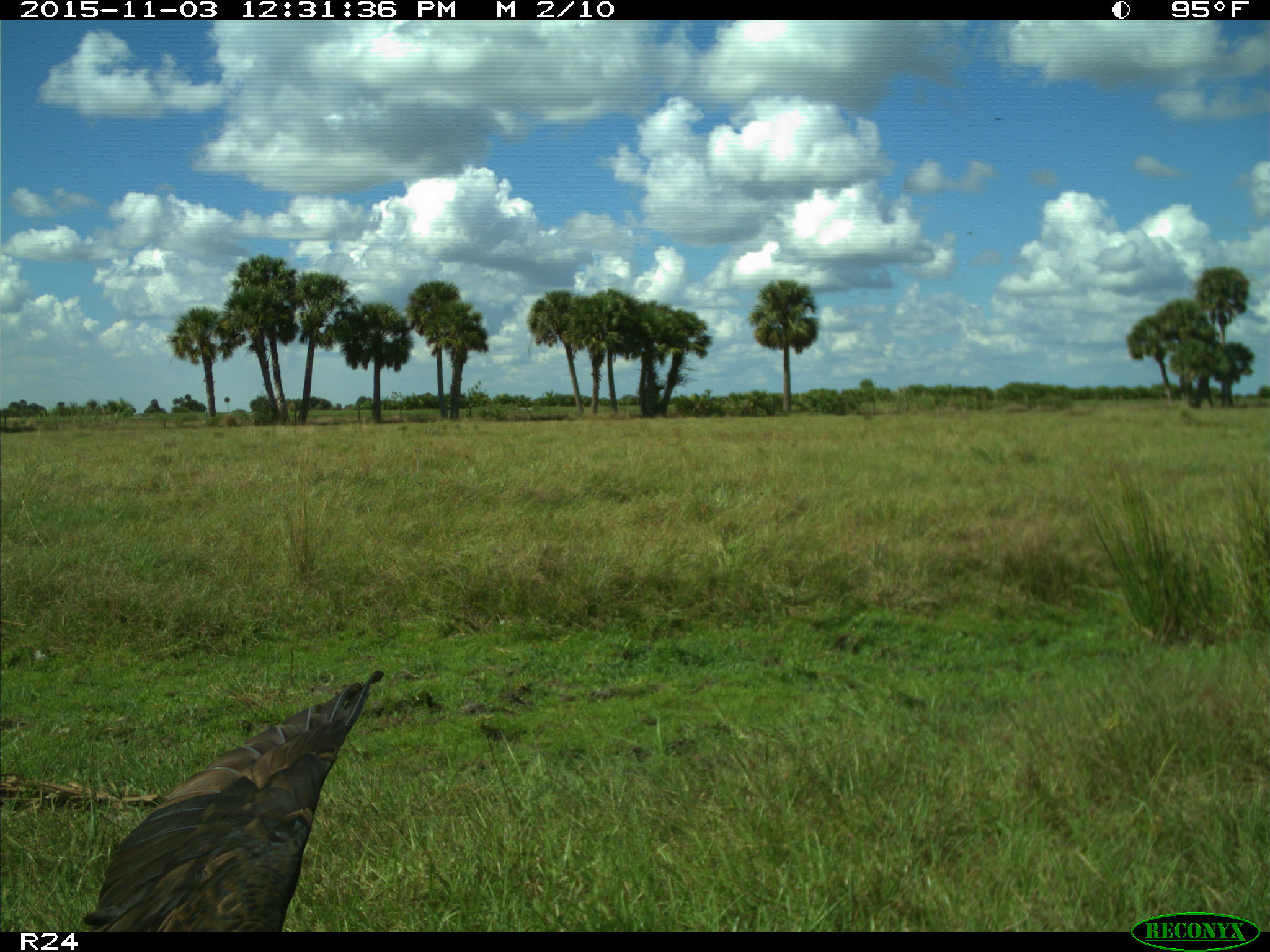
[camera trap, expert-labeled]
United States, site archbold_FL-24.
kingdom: Animalia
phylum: Chordata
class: Aves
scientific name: Aves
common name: birds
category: unidentified bird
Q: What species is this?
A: Unidentified bird (birds) (Aves).